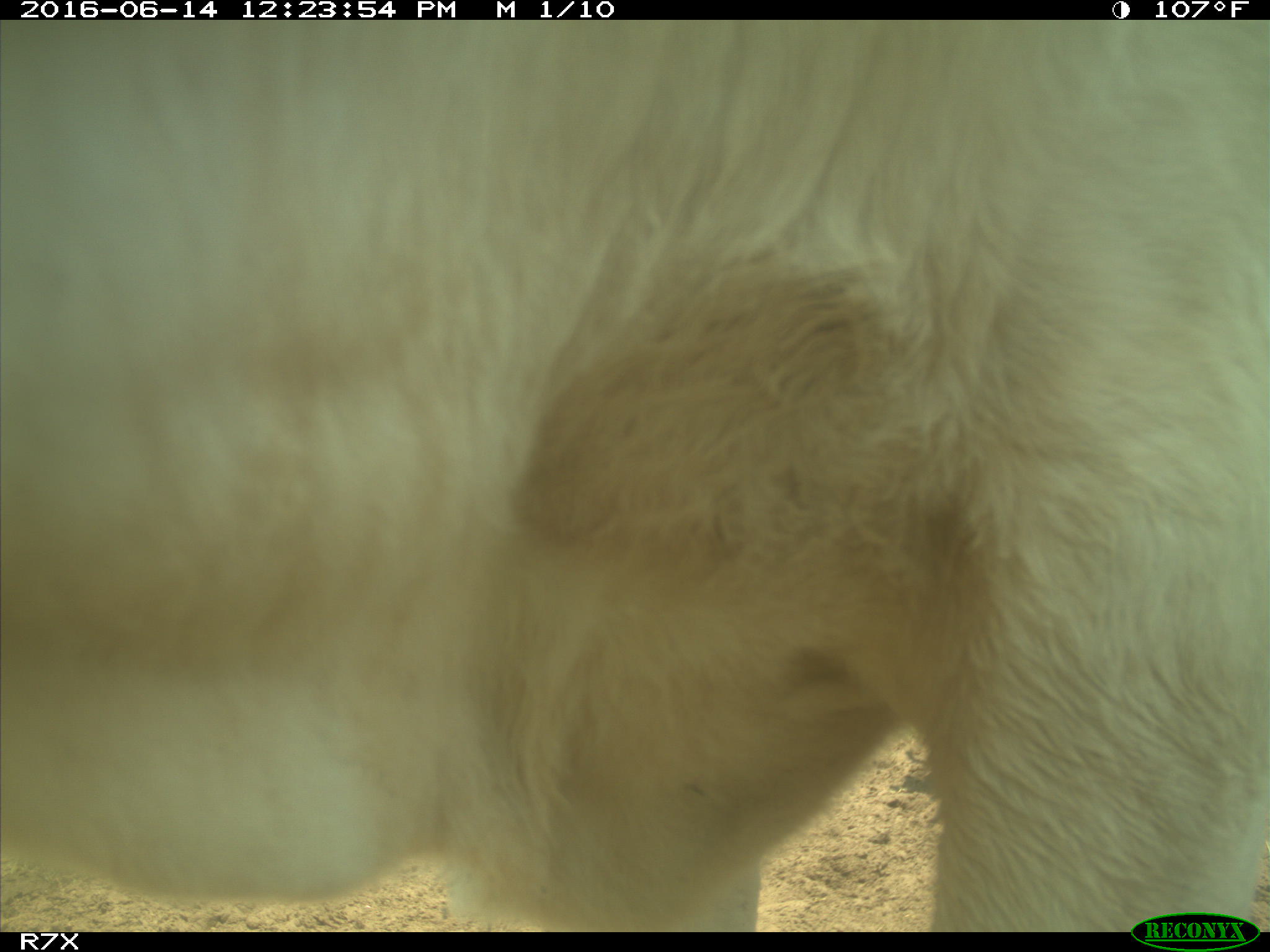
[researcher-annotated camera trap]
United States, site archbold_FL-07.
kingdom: Animalia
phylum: Chordata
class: Mammalia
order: Artiodactyla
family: Bovidae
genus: Bos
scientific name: Bos taurus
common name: domestic cow